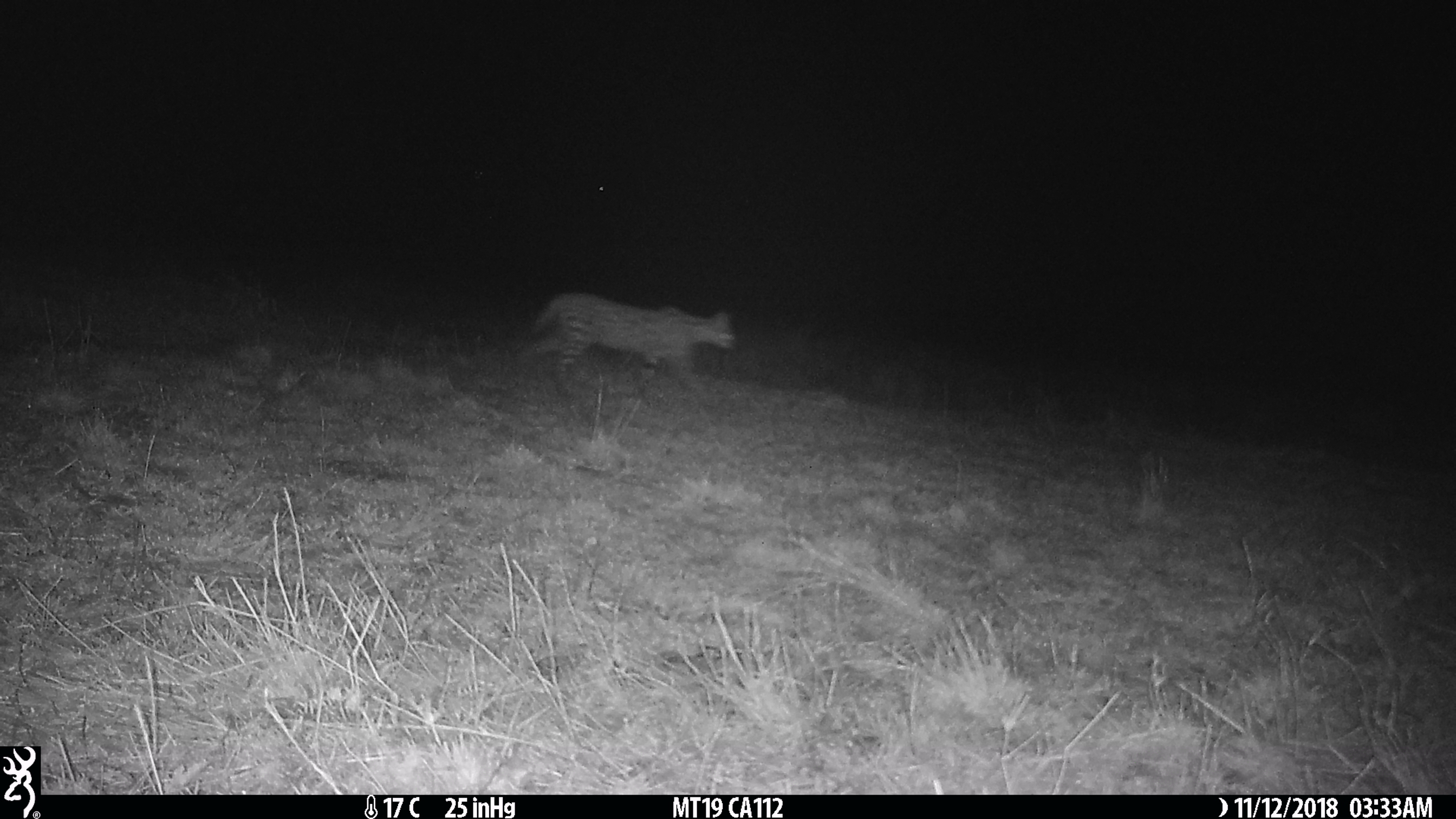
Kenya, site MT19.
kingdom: Animalia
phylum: Chordata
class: Mammalia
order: Carnivora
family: Felidae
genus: Leptailurus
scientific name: Leptailurus serval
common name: serval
Serval (Leptailurus serval).